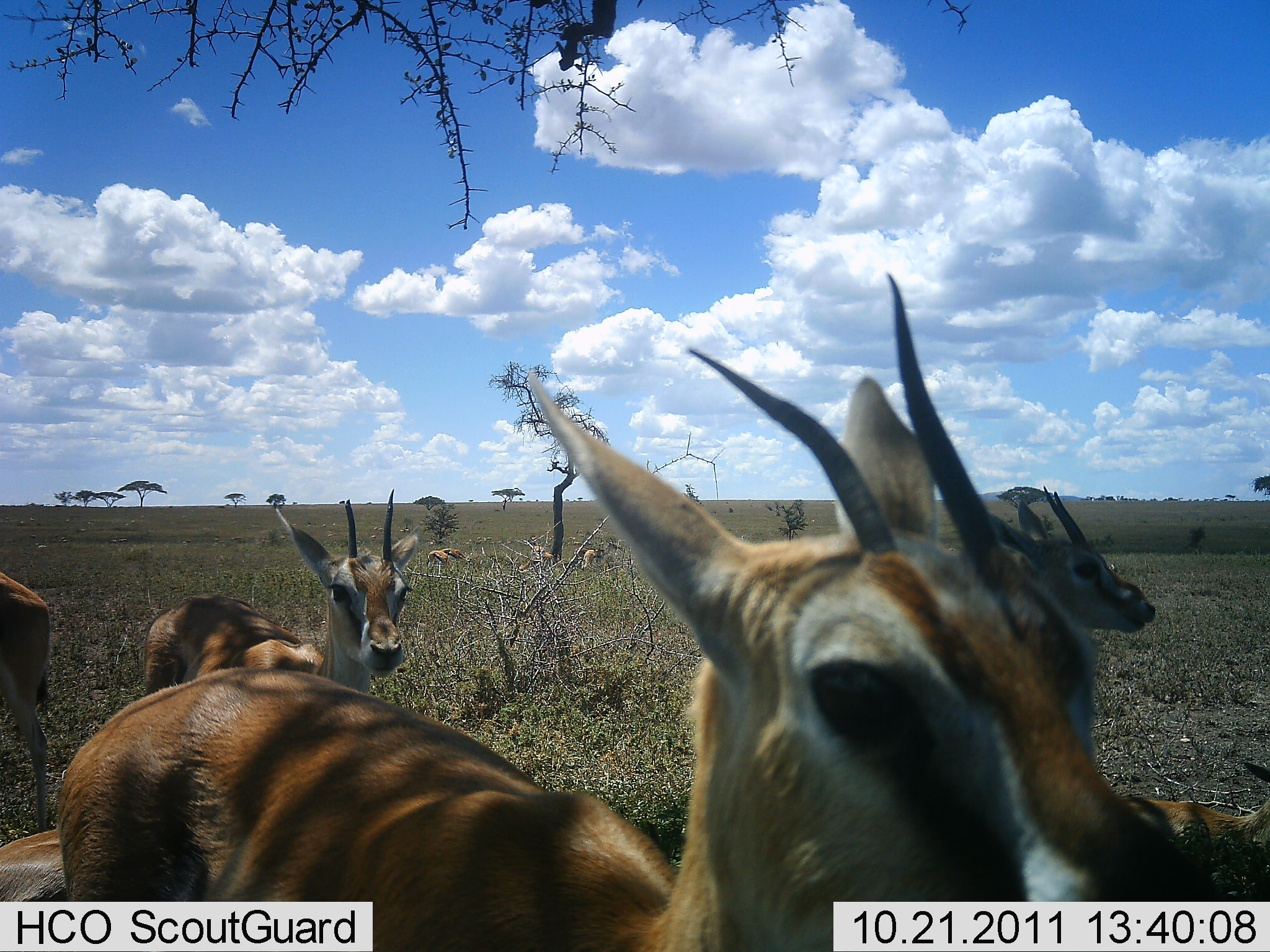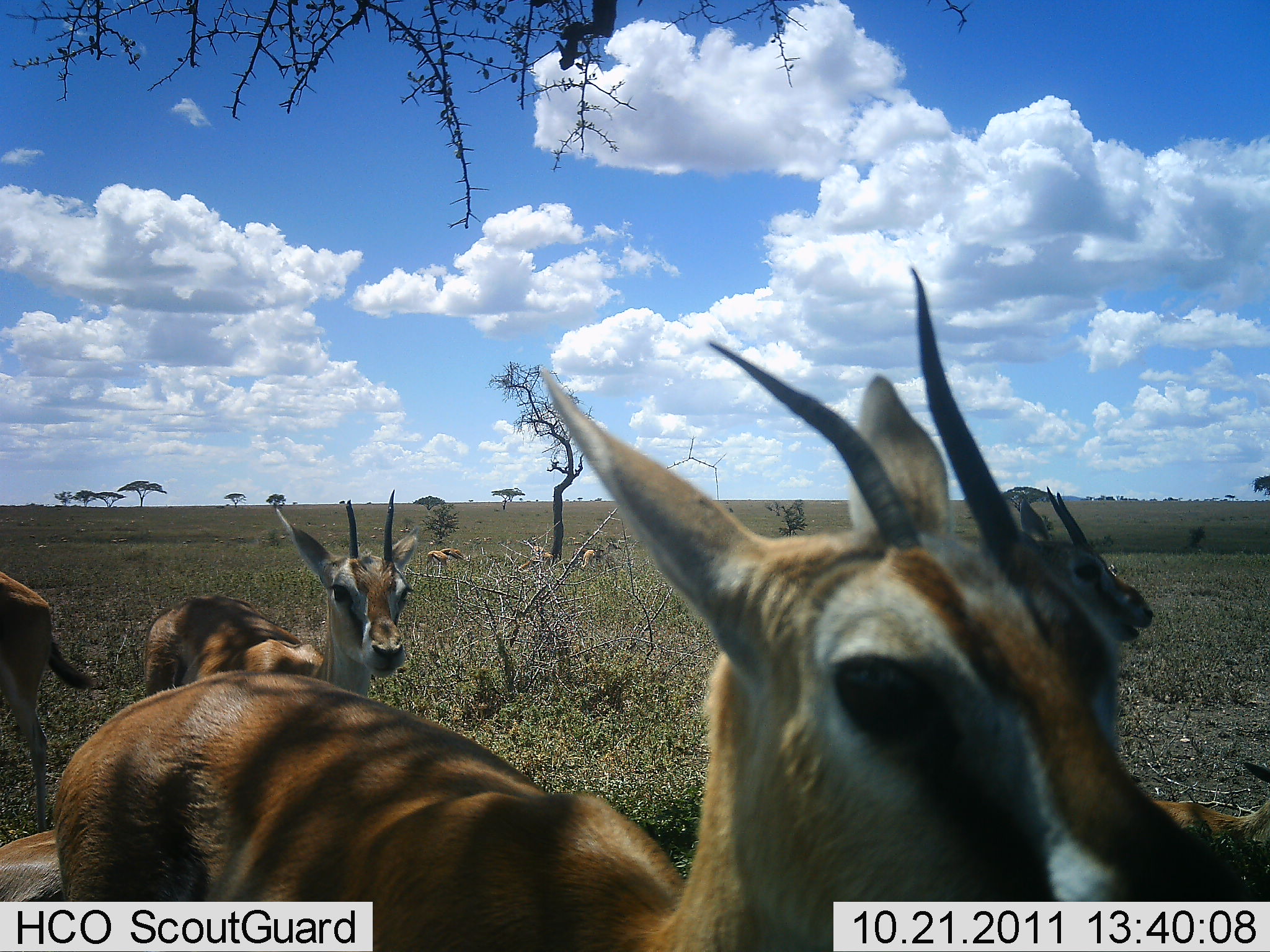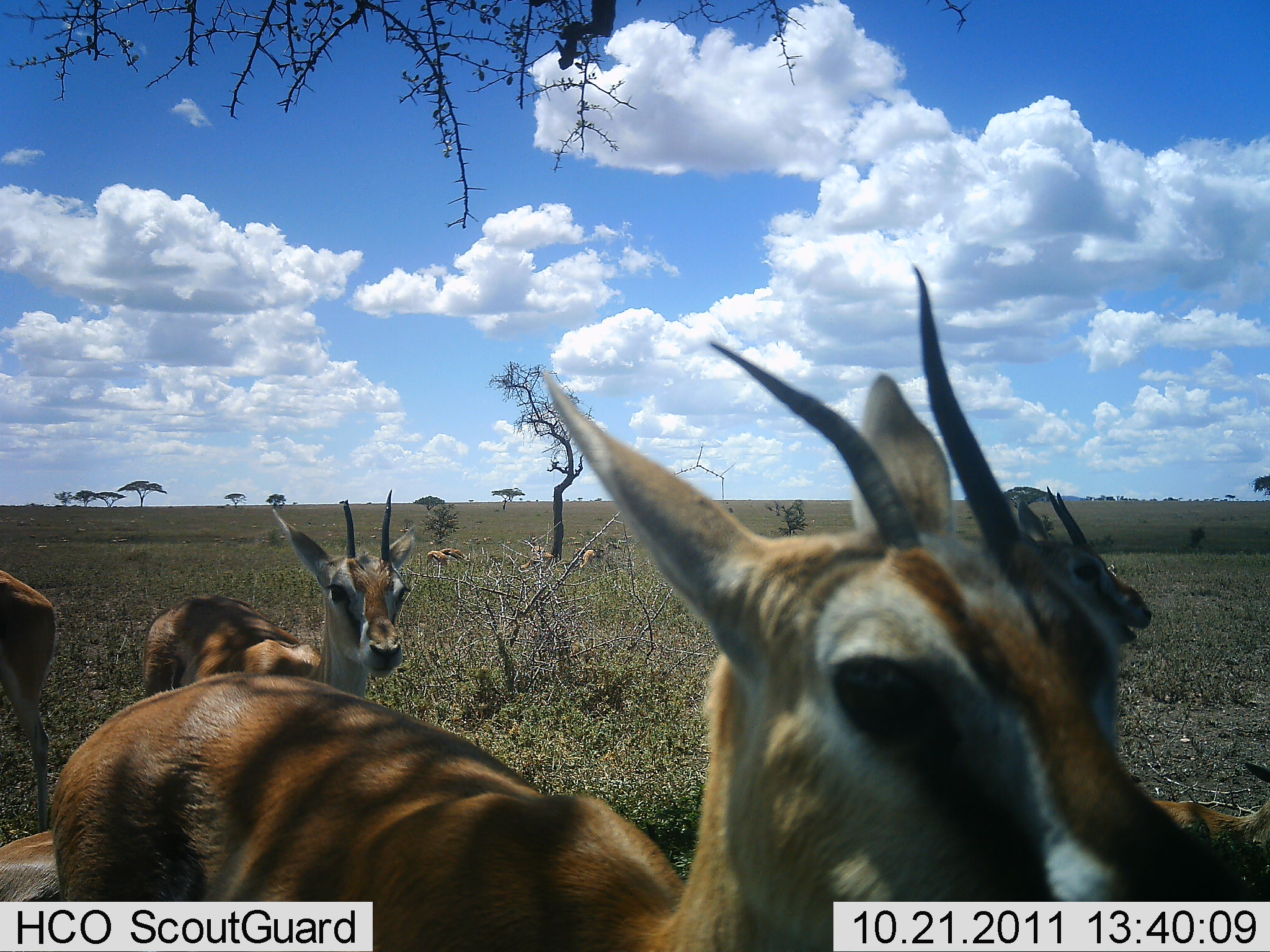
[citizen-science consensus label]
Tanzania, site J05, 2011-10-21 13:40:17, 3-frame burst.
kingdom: Animalia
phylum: Chordata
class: Mammalia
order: Artiodactyla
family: Bovidae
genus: Eudorcas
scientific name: Eudorcas thomsonii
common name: thomson's gazelle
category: gazellethomsons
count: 6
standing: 85%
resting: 46%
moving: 8%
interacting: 0%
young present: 0%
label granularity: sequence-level